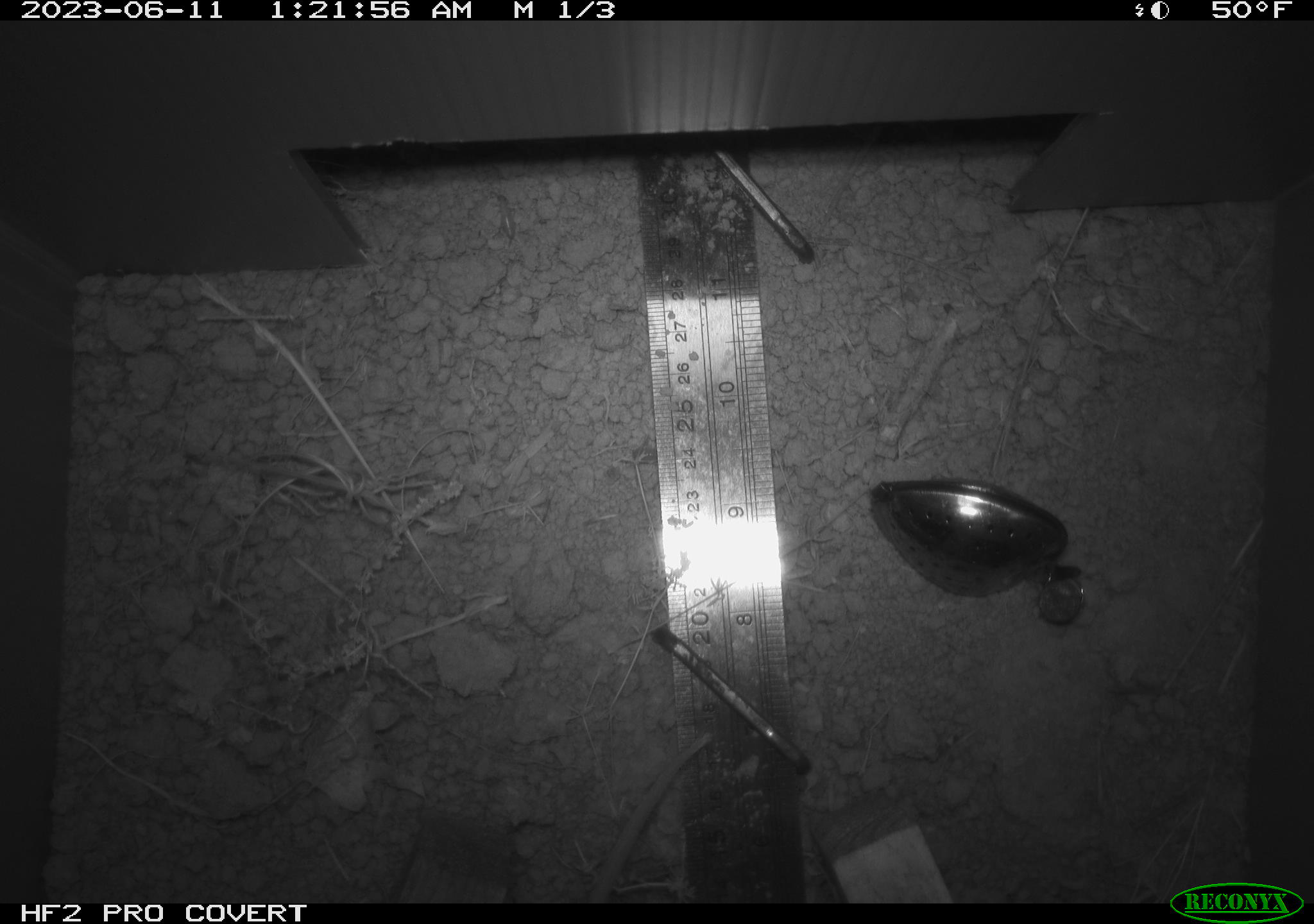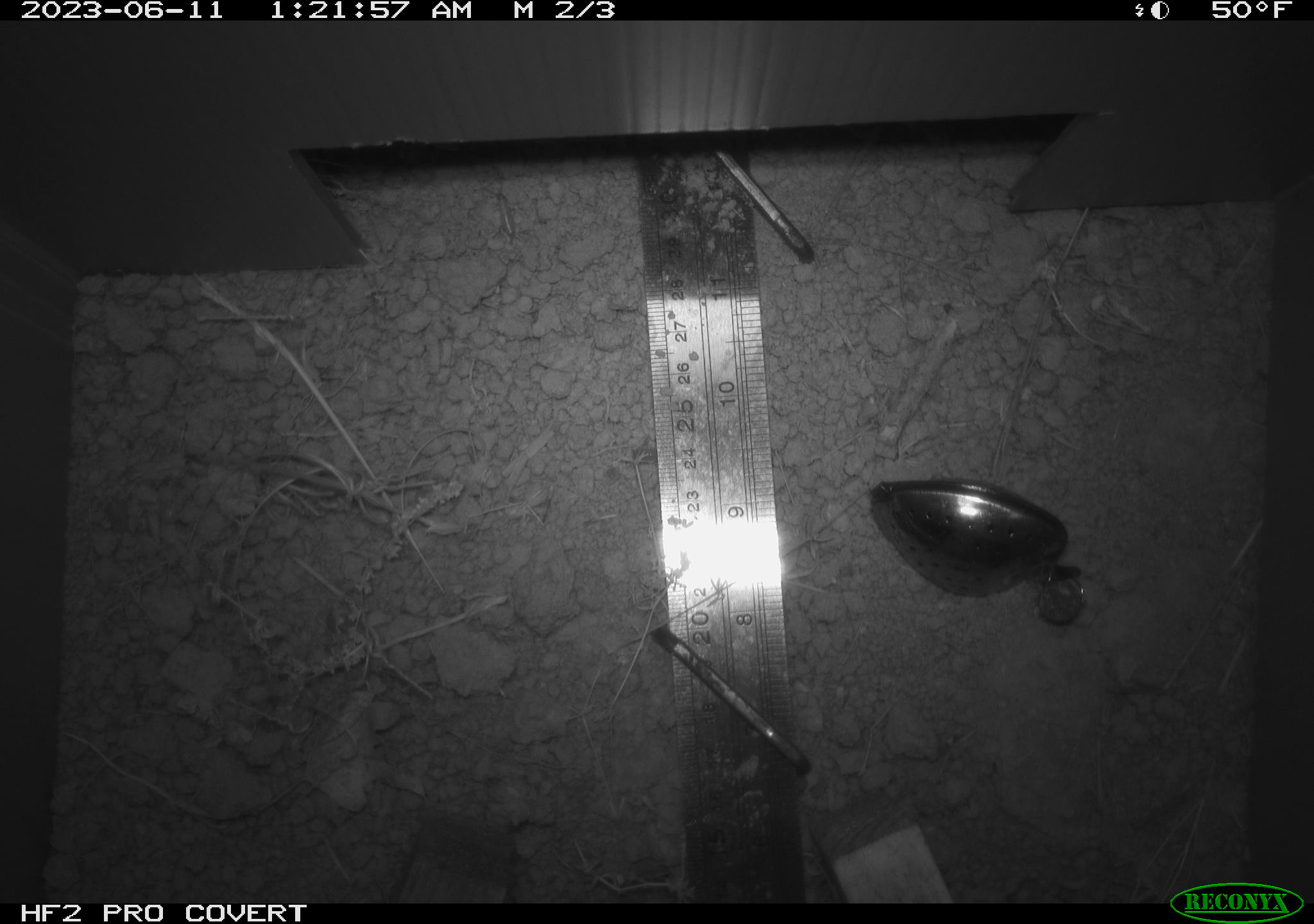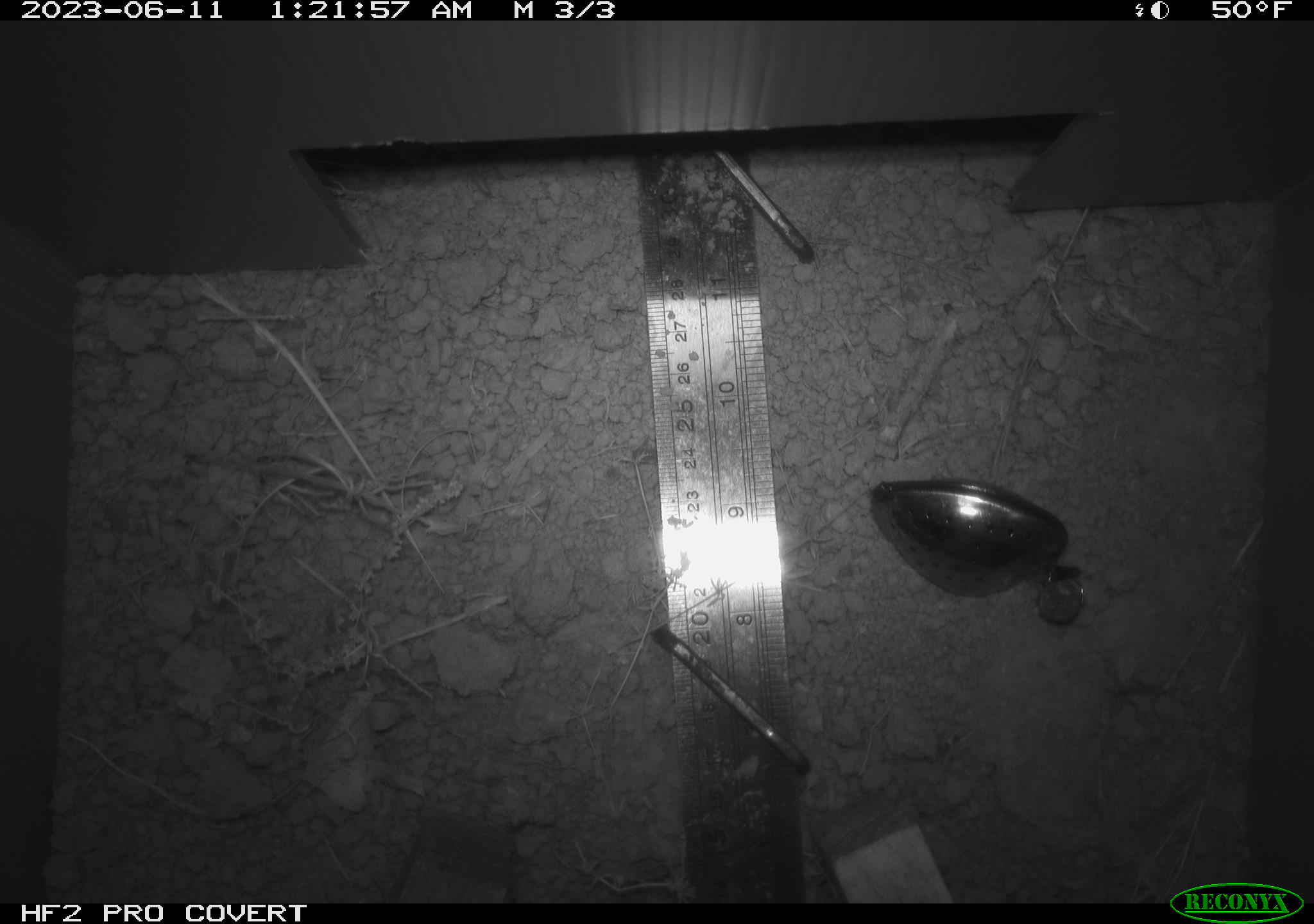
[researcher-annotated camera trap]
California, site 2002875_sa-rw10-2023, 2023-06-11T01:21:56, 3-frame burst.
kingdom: Animalia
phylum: Chordata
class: Mammalia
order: Rodentia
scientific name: Rodentia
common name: rodent